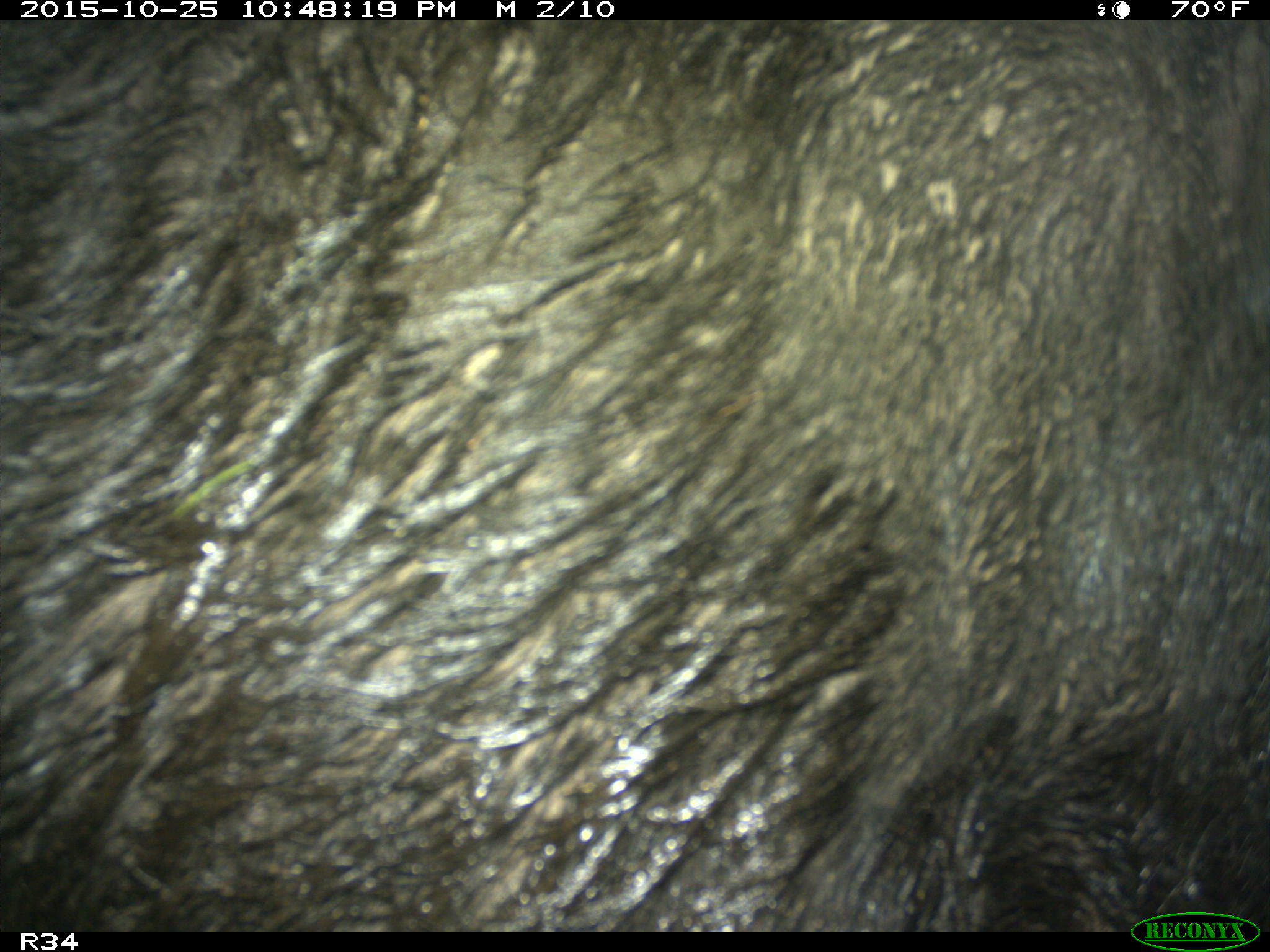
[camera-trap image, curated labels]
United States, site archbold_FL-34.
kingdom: Animalia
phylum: Chordata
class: Mammalia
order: Artiodactyla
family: Suidae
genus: Sus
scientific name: Sus scrofa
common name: wild boar